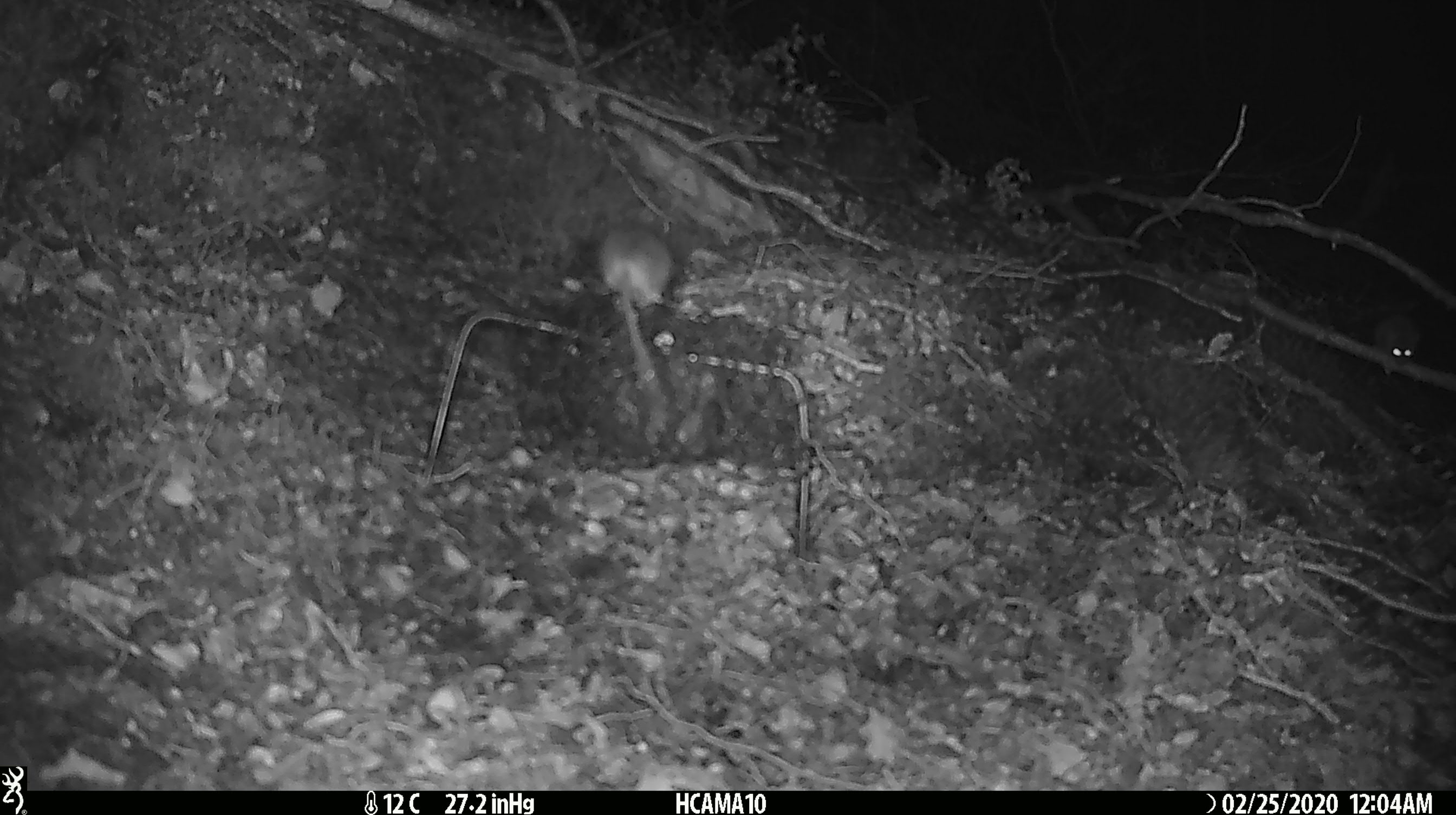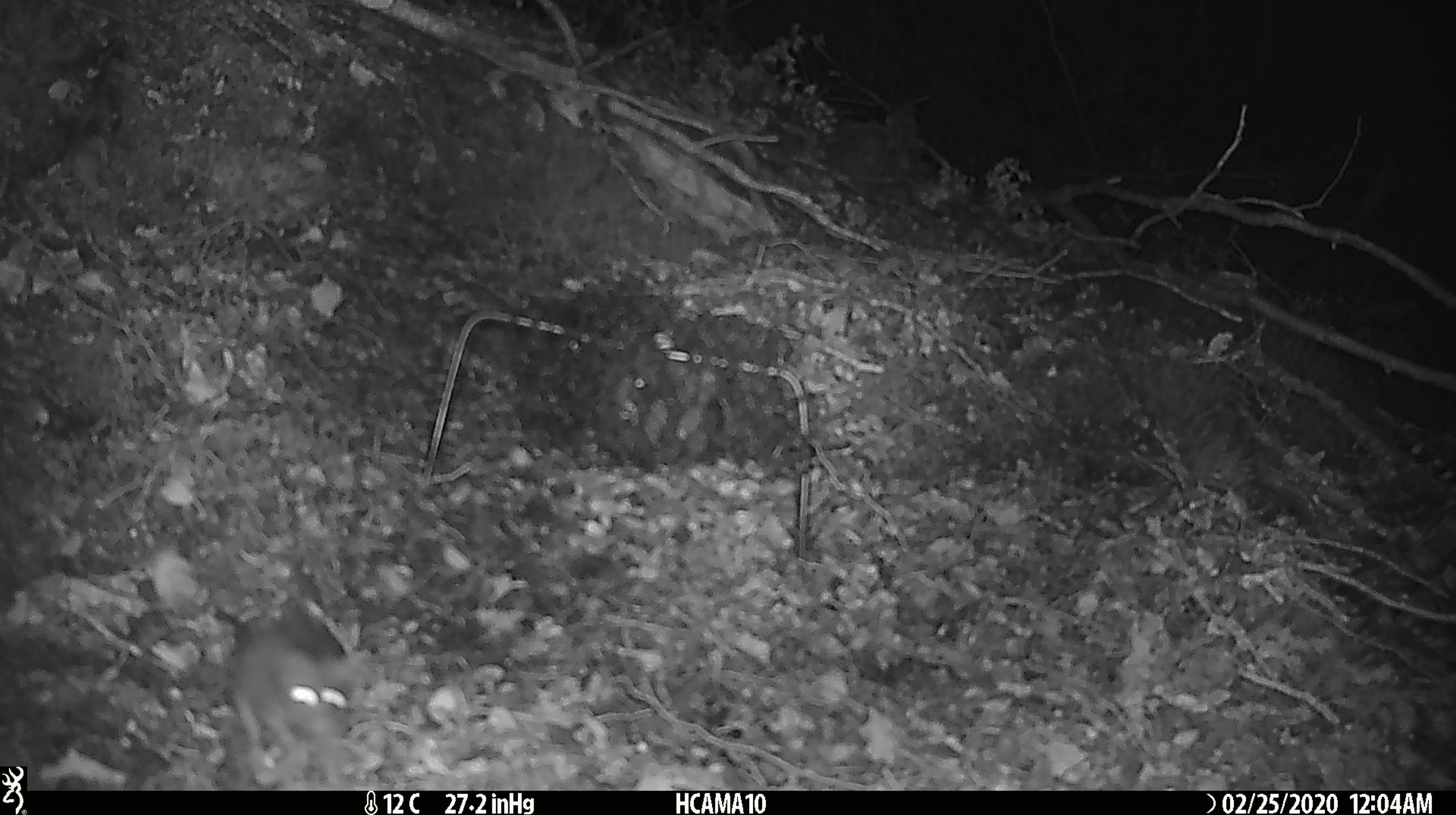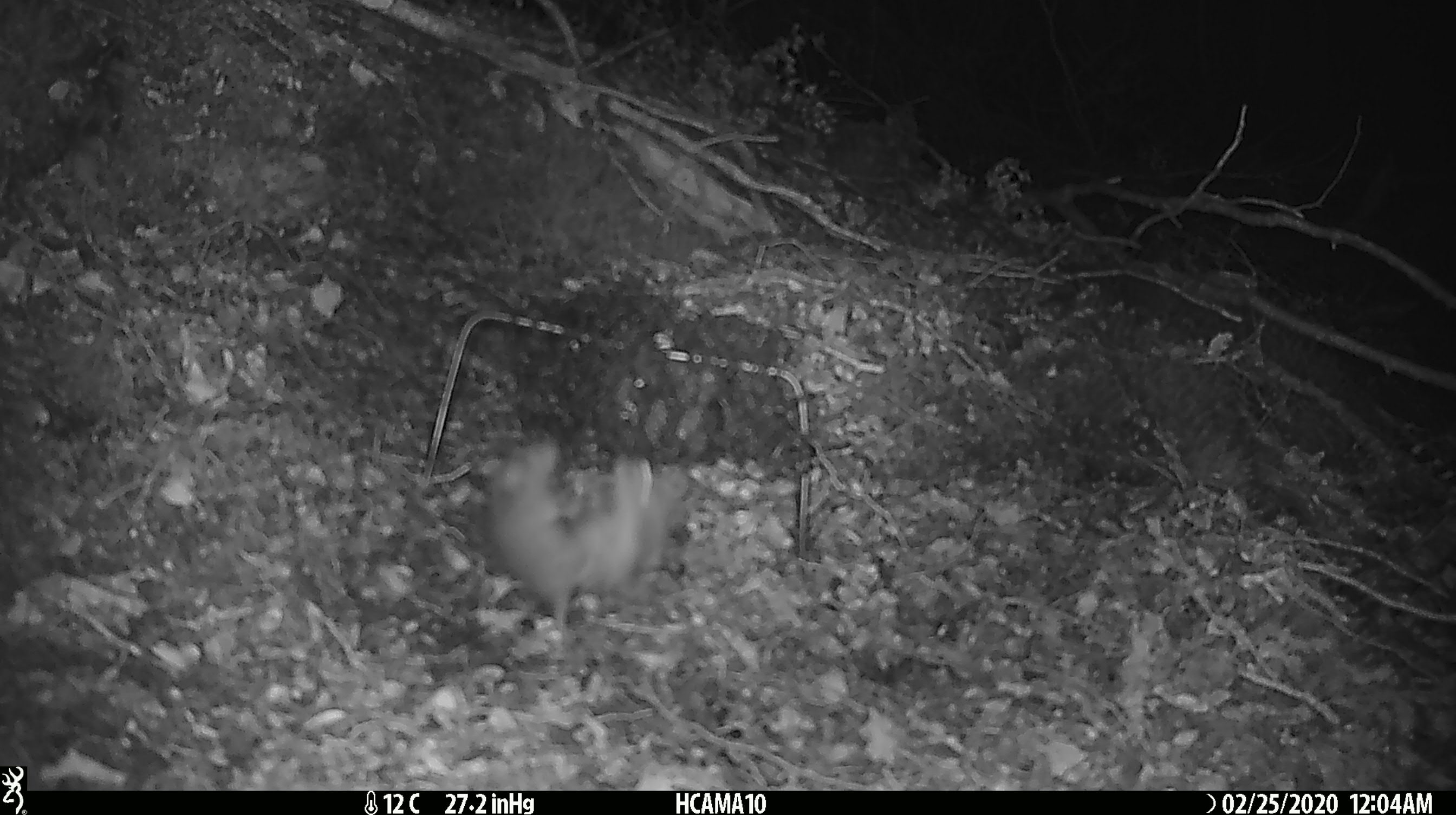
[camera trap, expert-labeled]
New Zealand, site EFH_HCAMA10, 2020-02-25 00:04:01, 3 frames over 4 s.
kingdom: Animalia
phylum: Chordata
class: Mammalia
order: Rodentia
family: Muridae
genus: Mus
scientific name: Mus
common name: mouse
Mouse (Mus).